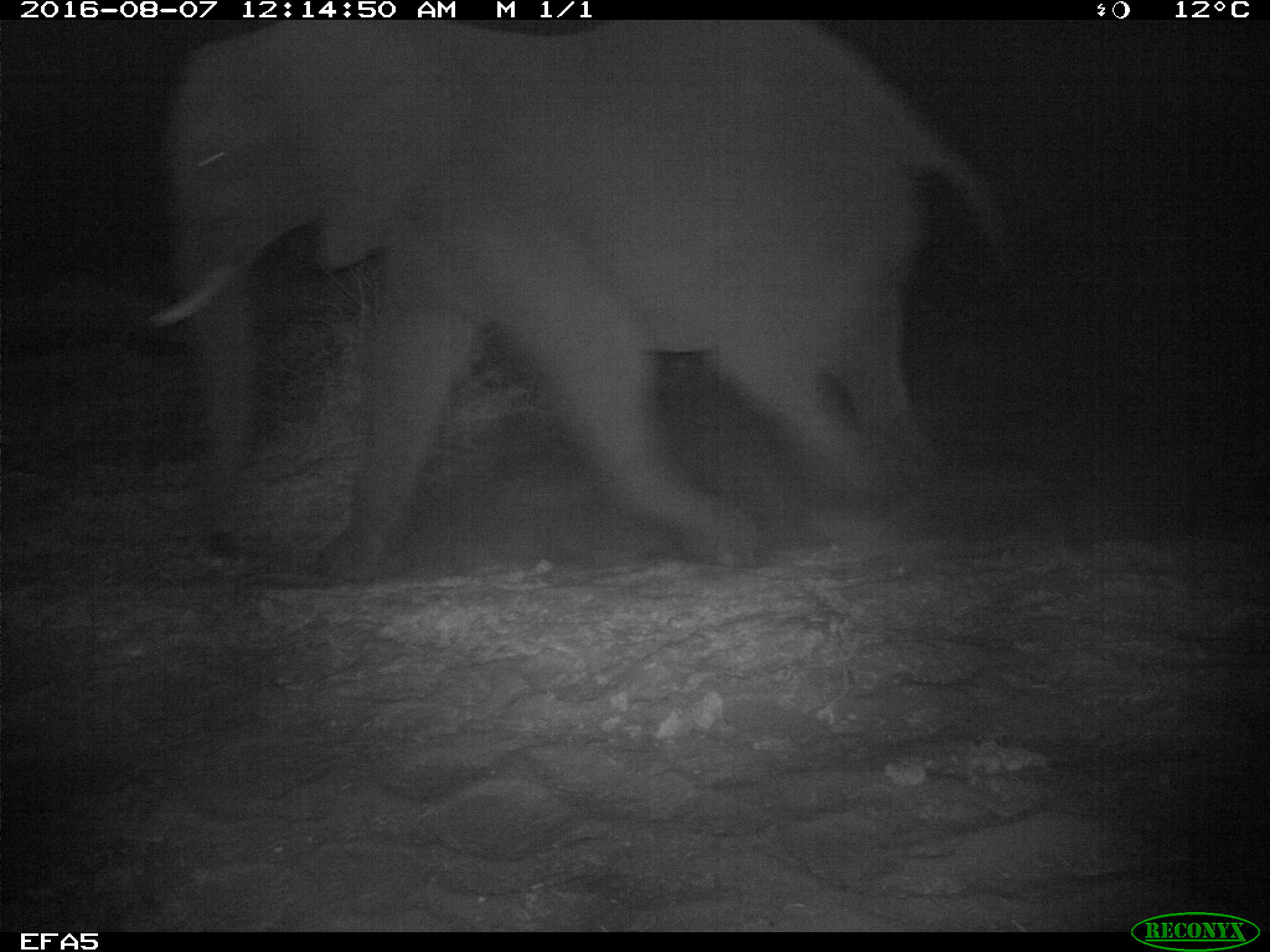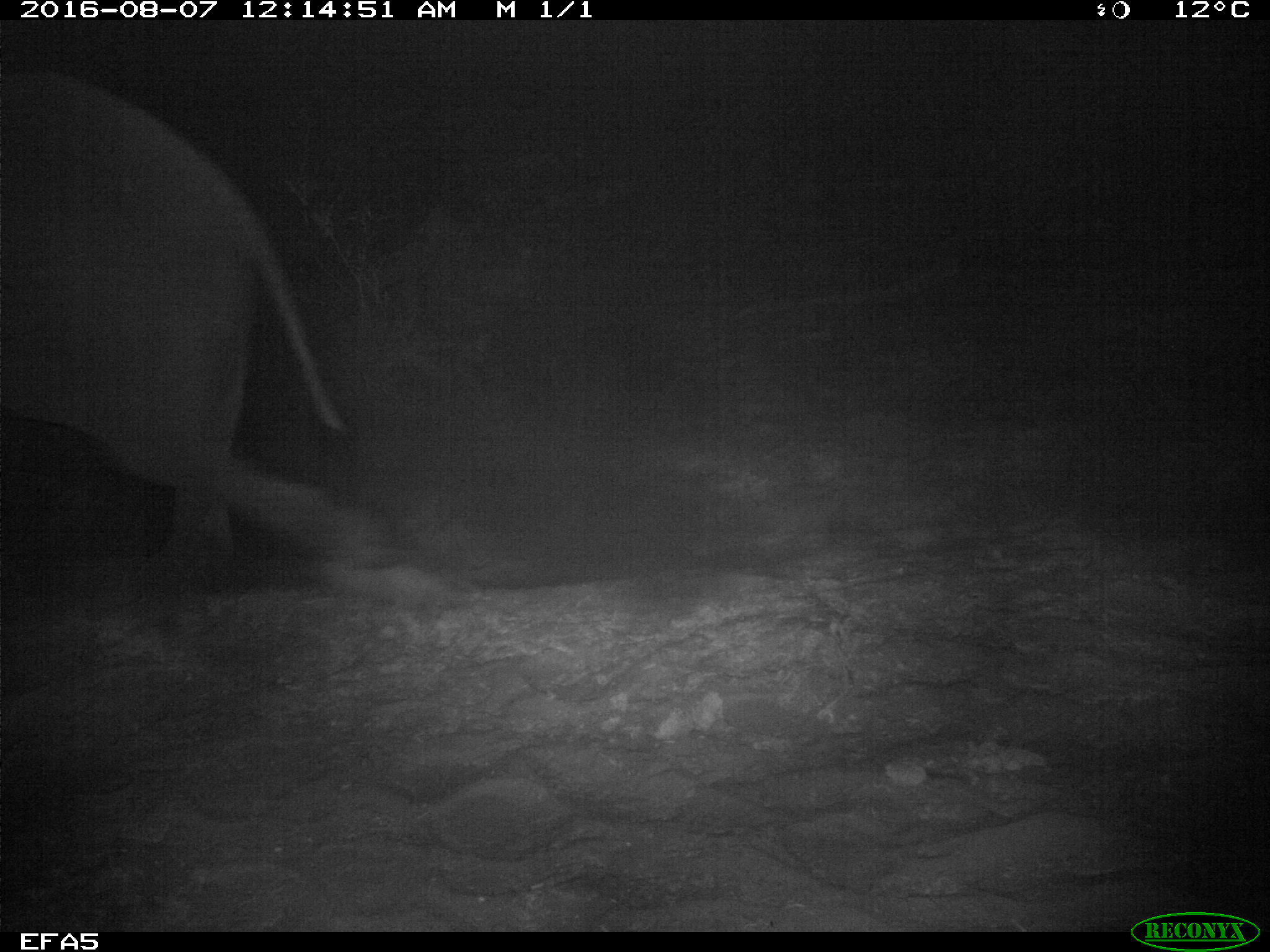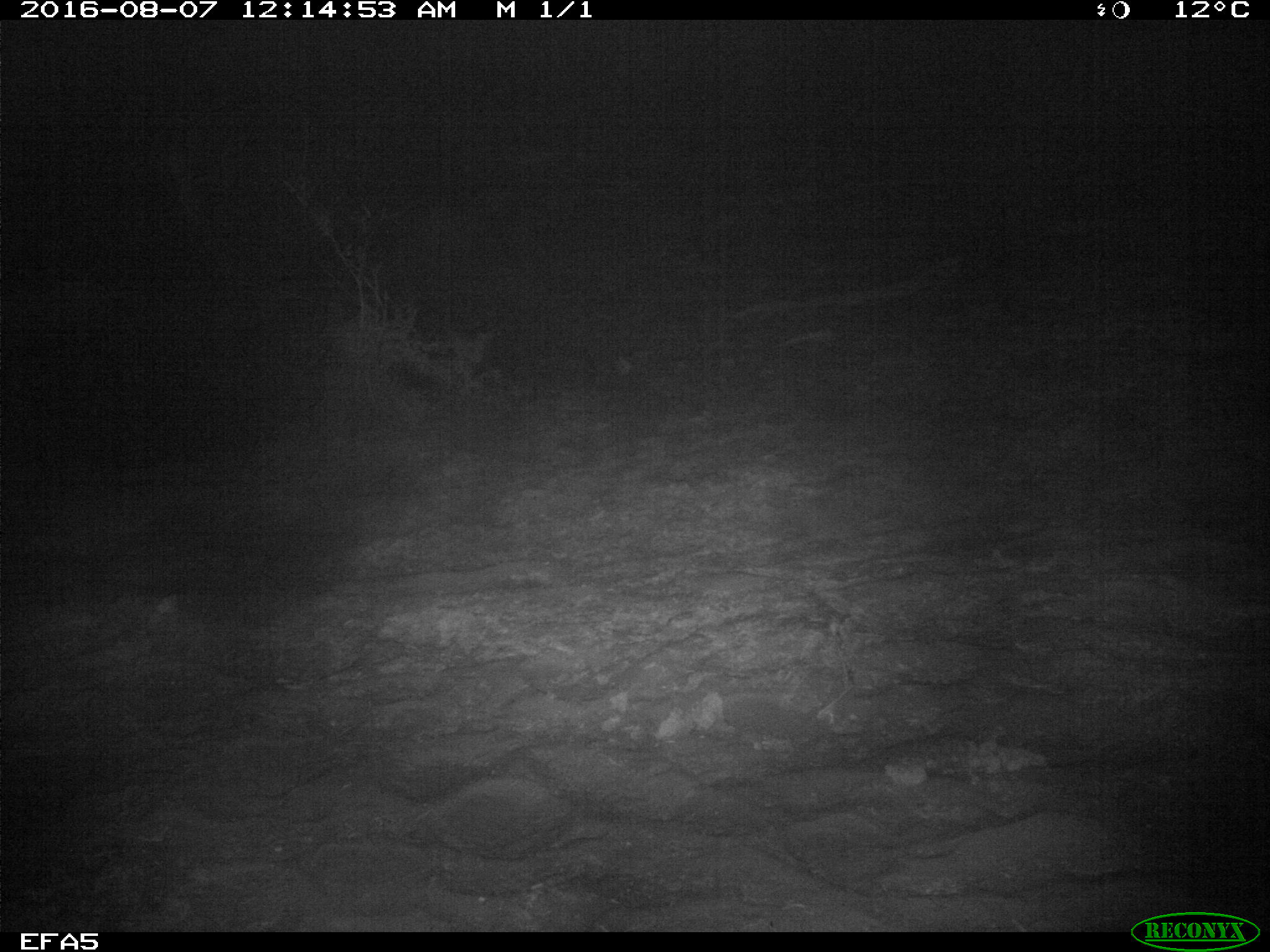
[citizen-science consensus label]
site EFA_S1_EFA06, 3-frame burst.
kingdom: Animalia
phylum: Chordata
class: Mammalia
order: Proboscidea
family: Elephantidae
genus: Loxodonta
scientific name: Loxodonta africana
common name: african bush elephant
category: elephant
Elephant (african bush elephant) (Loxodonta africana), count 1. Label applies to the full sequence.